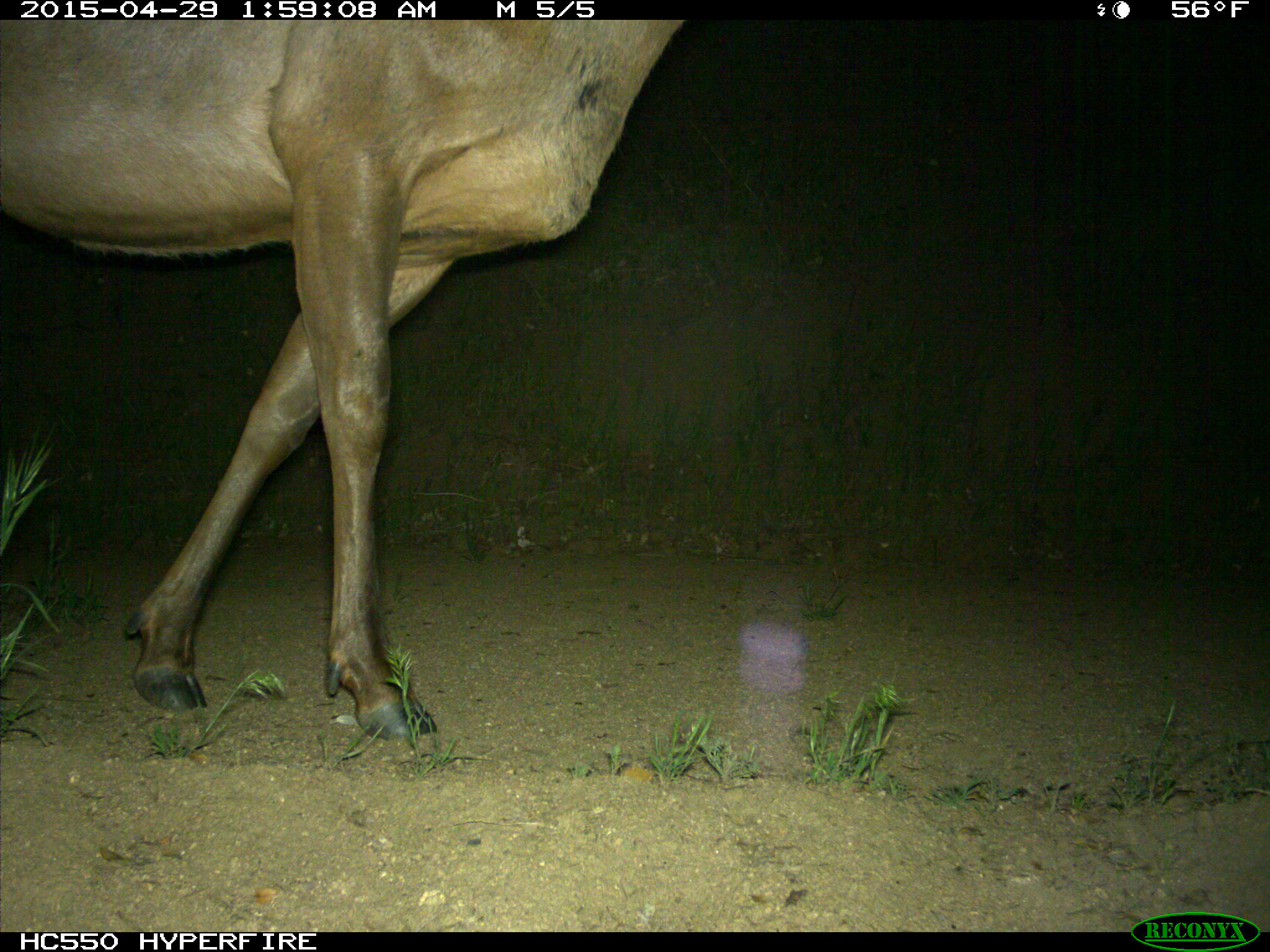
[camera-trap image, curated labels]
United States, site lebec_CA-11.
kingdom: Animalia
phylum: Chordata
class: Mammalia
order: Artiodactyla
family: Cervidae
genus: Cervus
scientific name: Cervus canadensis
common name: elk